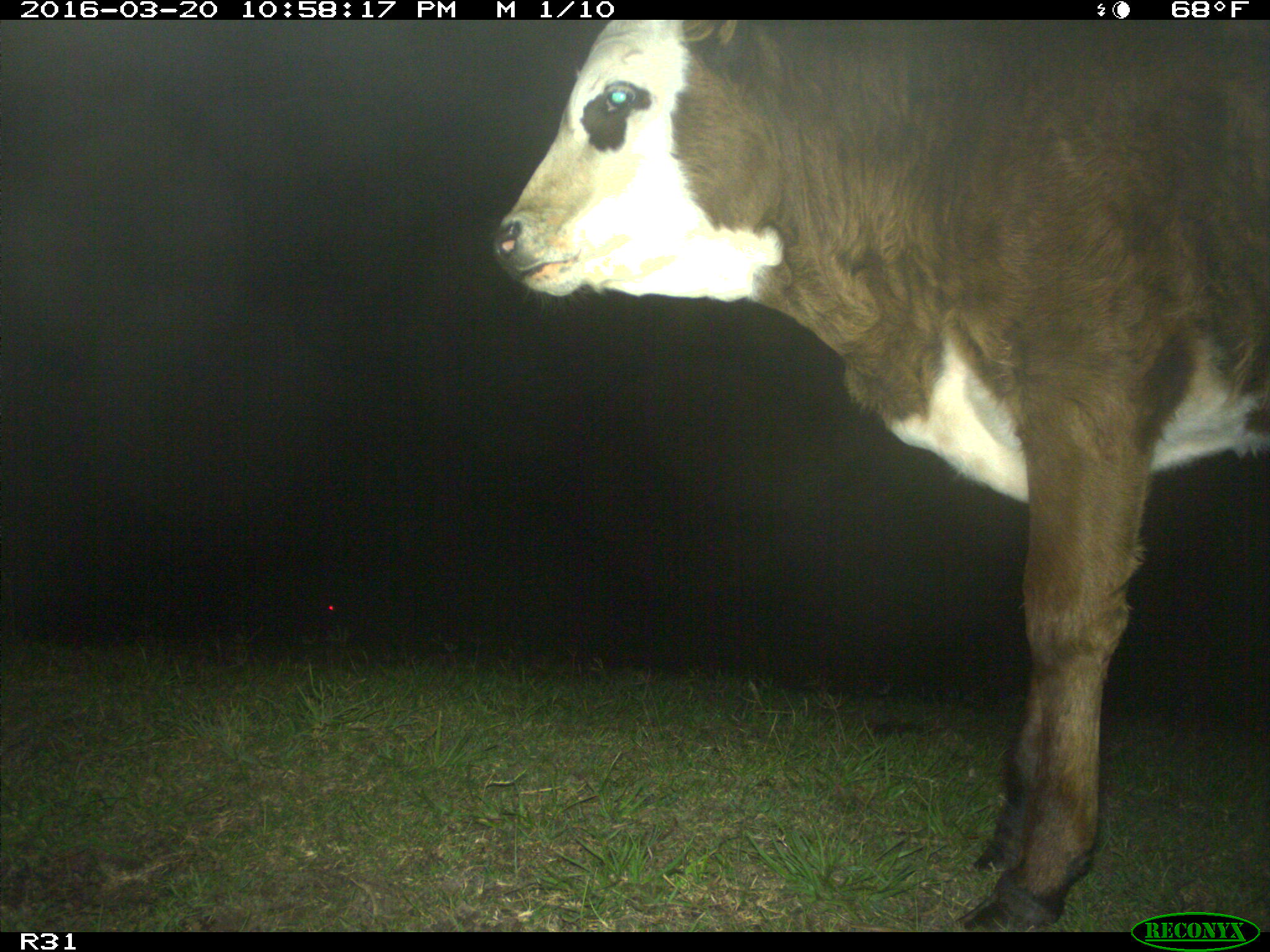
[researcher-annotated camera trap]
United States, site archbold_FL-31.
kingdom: Animalia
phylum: Chordata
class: Mammalia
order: Artiodactyla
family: Bovidae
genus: Bos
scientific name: Bos taurus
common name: domestic cow